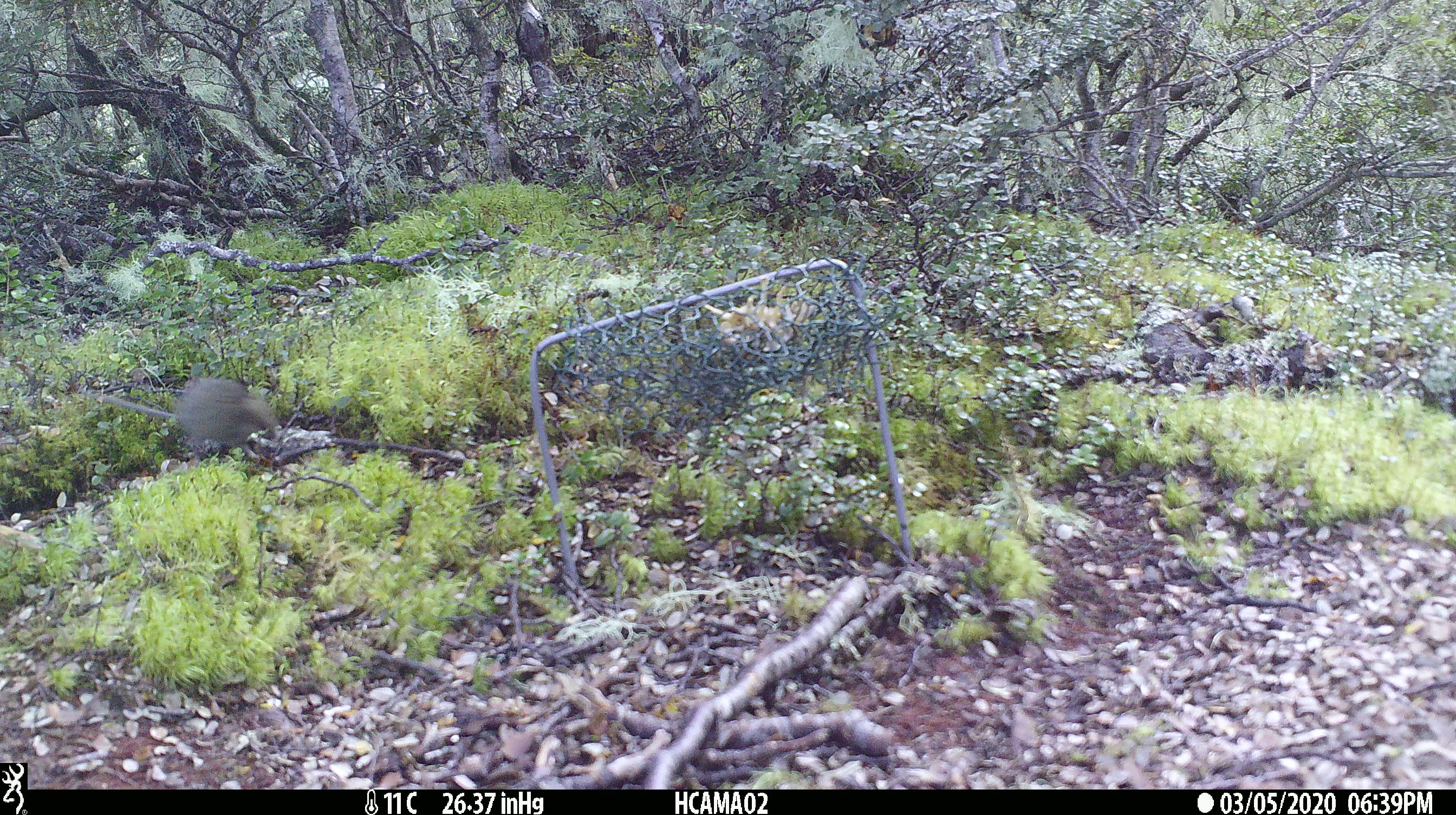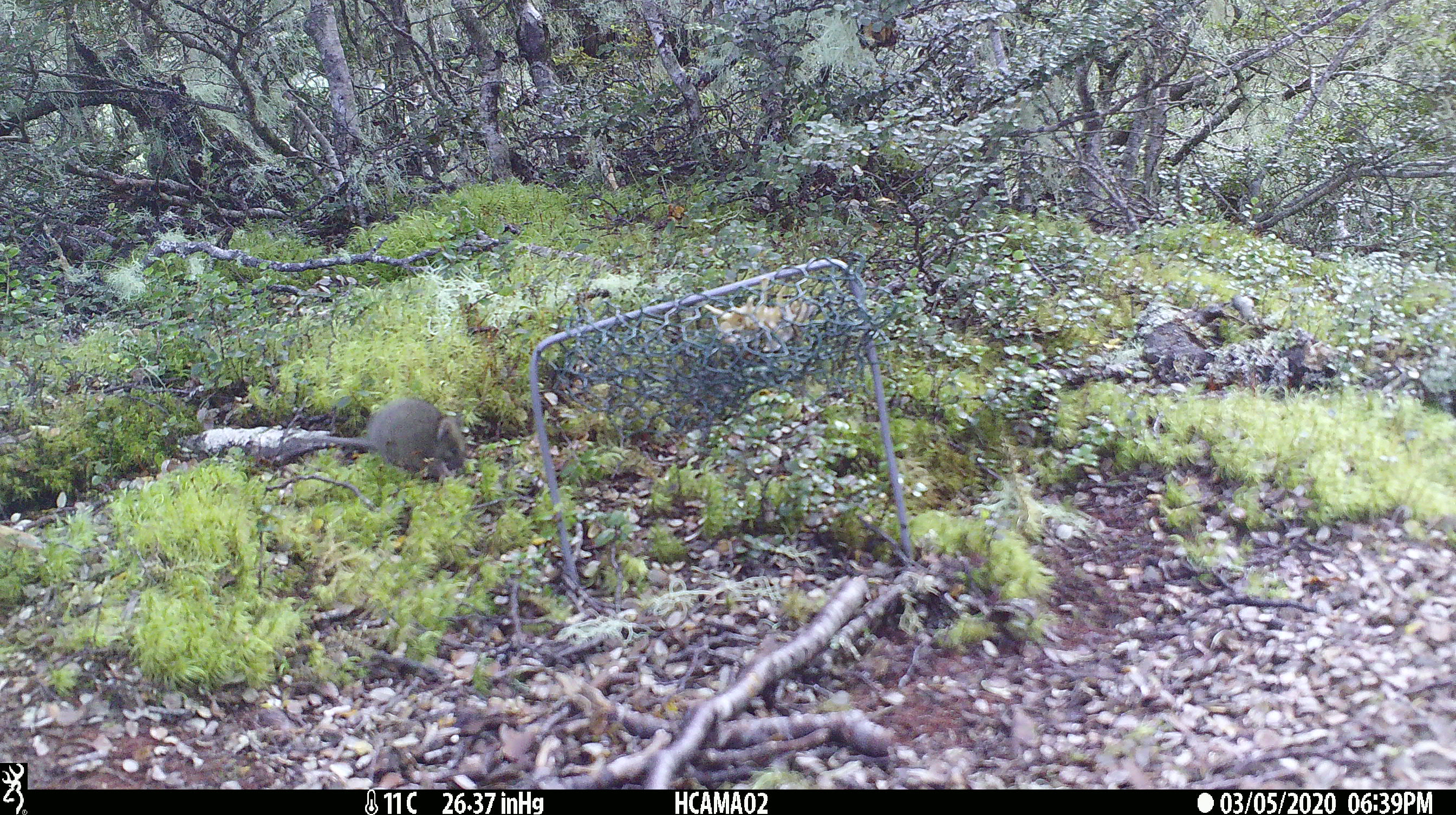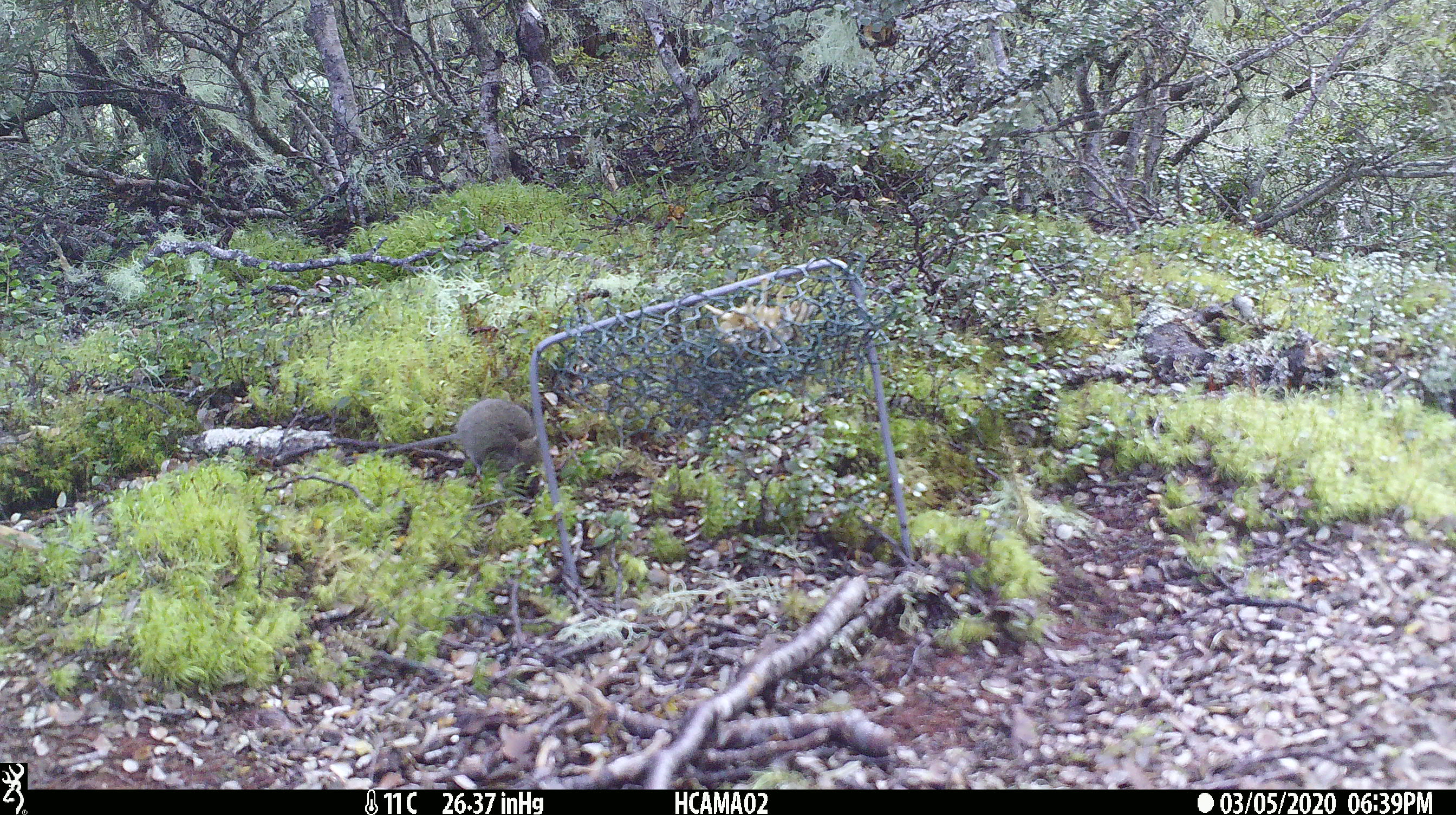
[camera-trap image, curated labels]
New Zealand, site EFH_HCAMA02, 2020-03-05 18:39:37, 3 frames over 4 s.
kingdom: Animalia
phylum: Chordata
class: Mammalia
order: Rodentia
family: Muridae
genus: Mus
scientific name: Mus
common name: mouse